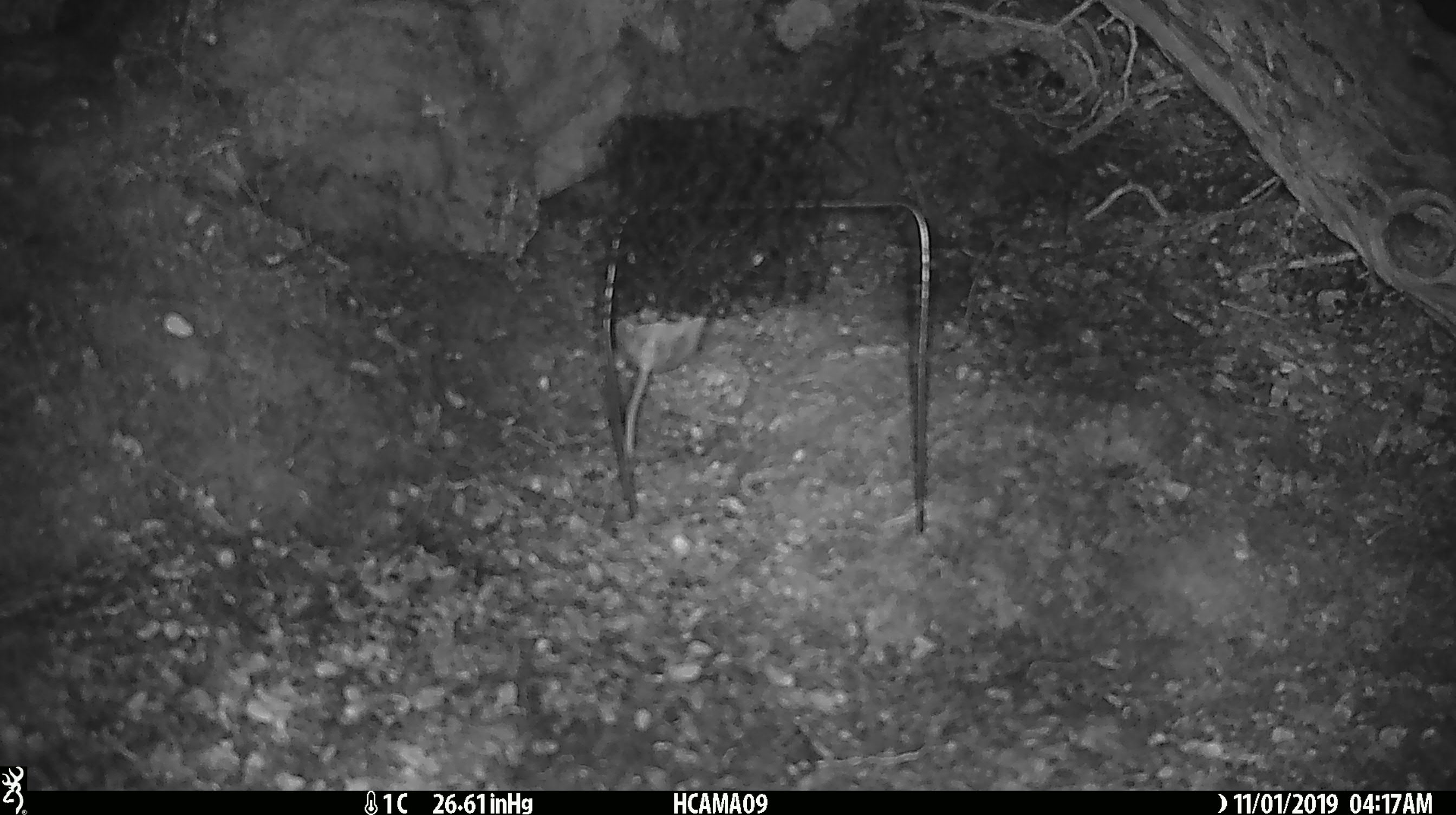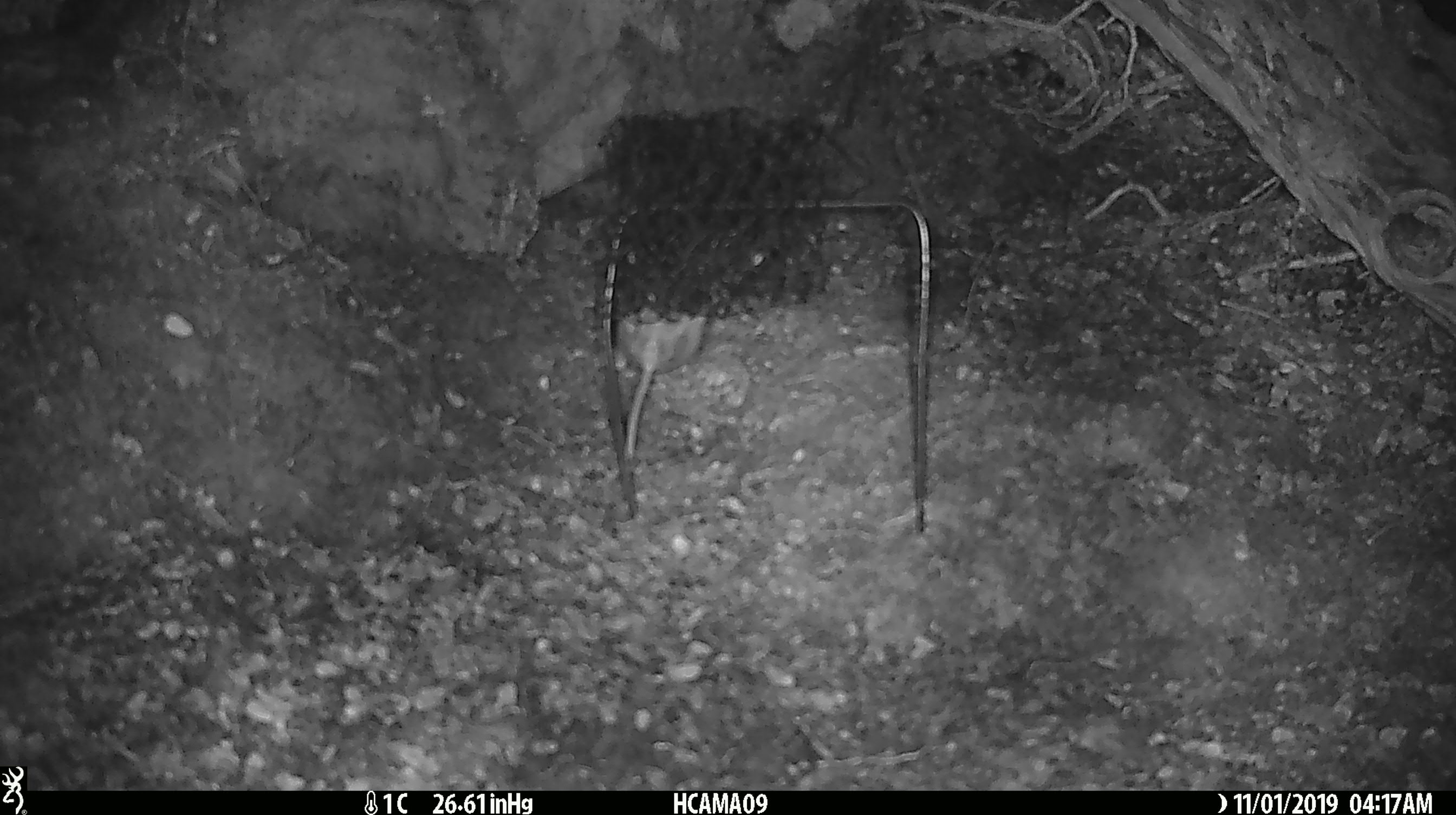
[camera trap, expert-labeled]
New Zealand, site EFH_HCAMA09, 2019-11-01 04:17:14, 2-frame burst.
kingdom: Animalia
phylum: Chordata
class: Mammalia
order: Rodentia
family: Muridae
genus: Mus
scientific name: Mus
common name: mouse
Mouse (Mus).